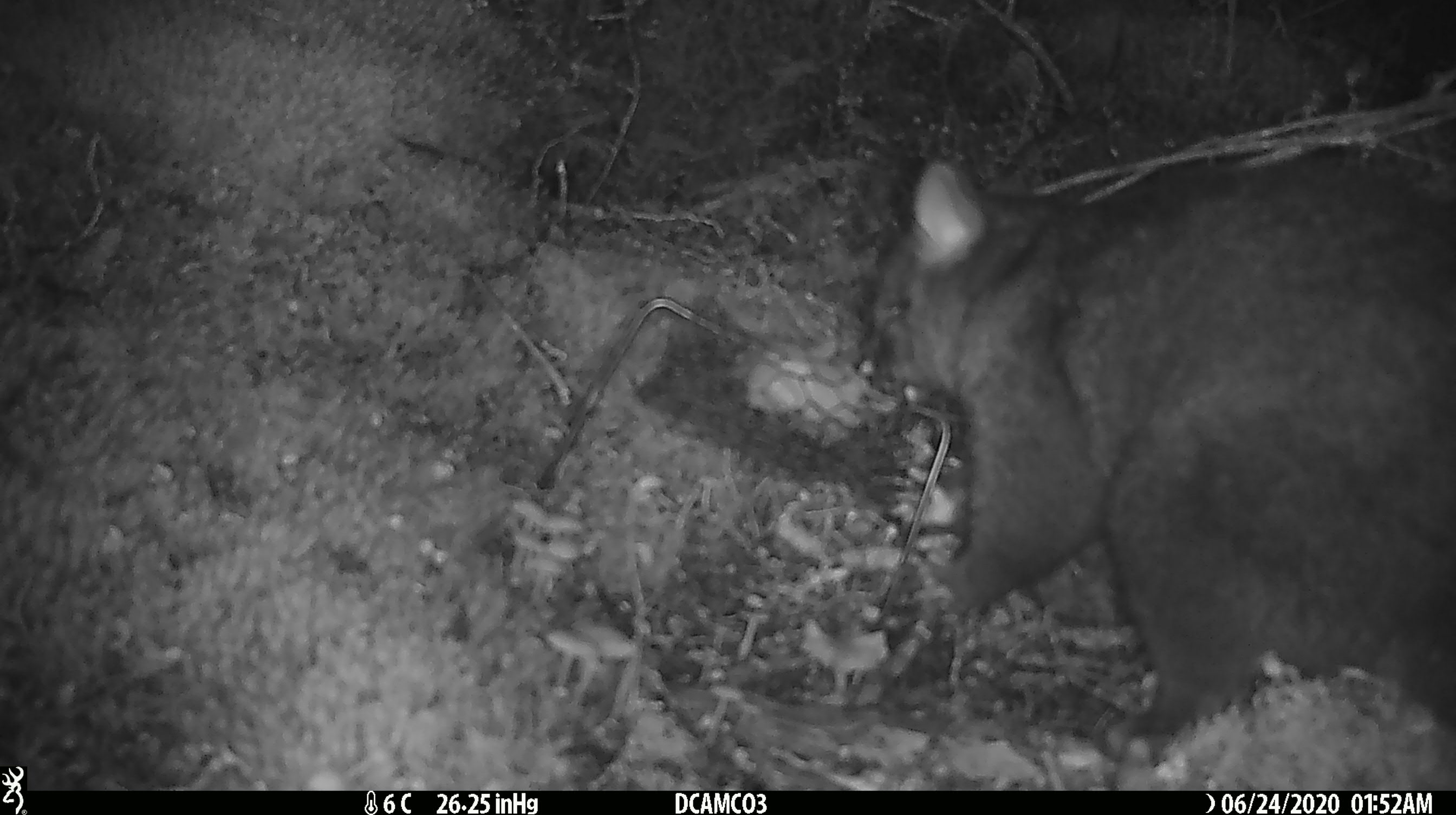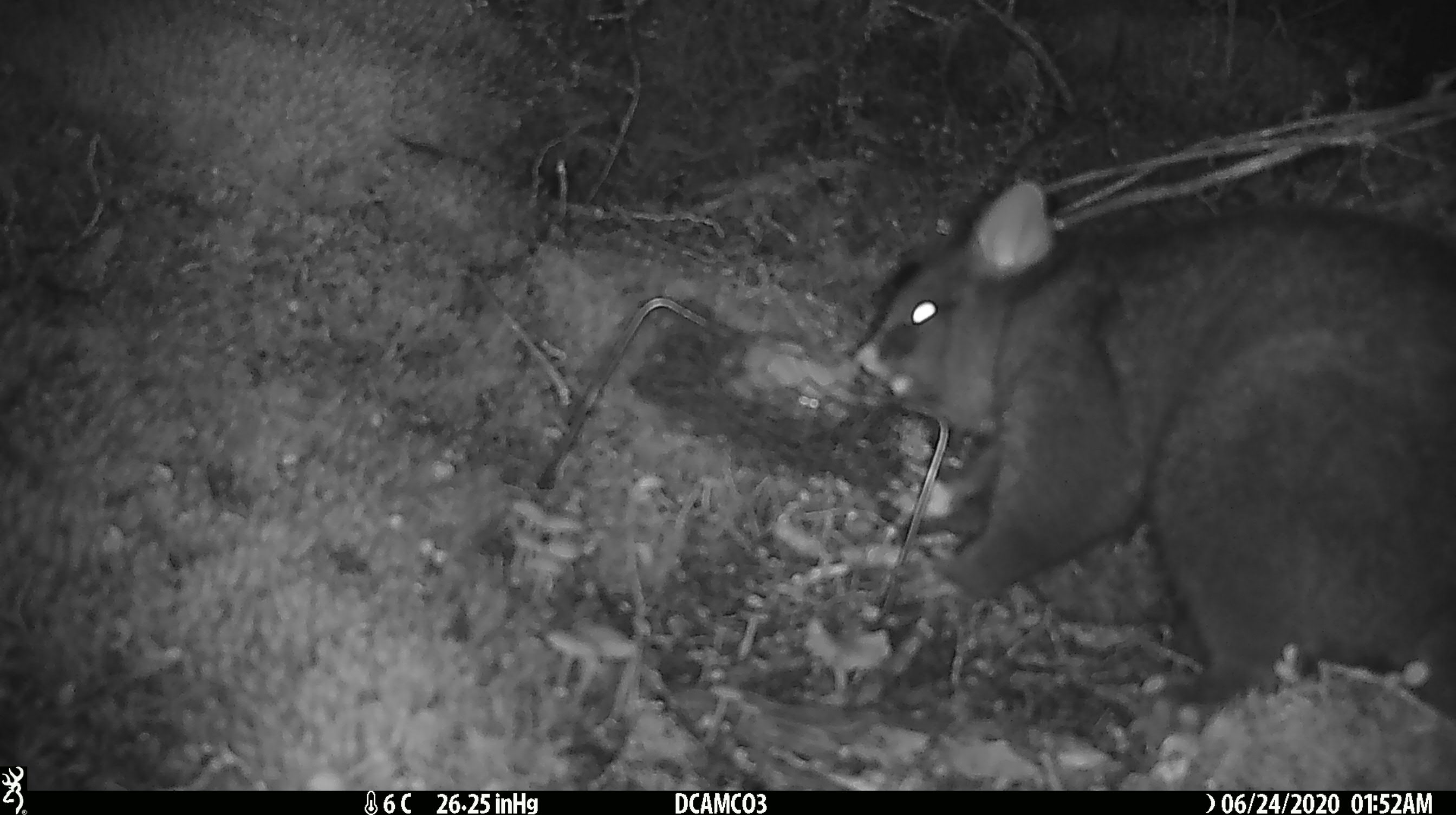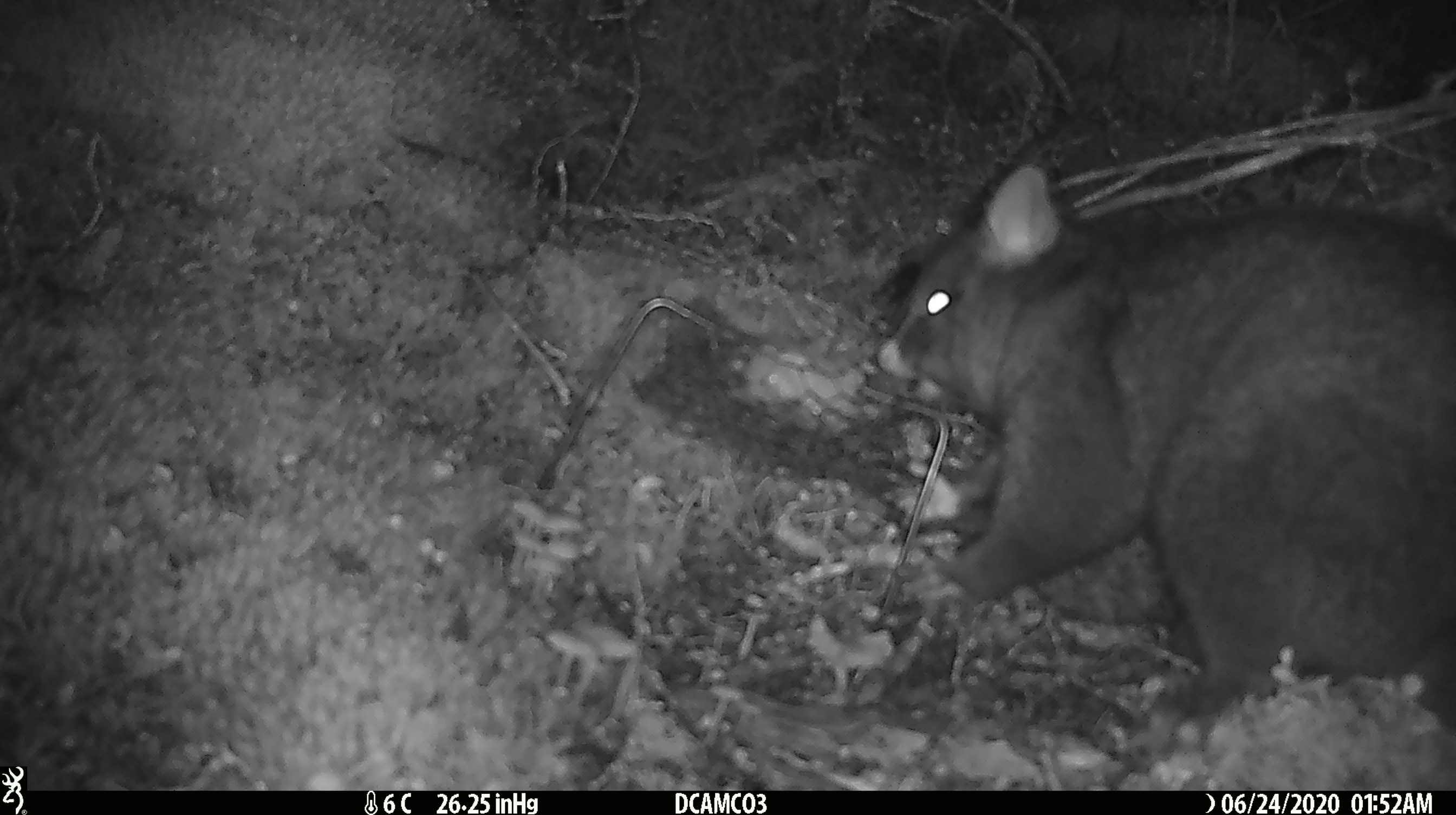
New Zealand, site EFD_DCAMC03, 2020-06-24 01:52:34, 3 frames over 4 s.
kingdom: Animalia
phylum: Chordata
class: Mammalia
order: Diprotodontia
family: Phalangeridae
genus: Trichosurus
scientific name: Trichosurus vulpecula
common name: common brushtail possum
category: possum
Possum (common brushtail possum) (Trichosurus vulpecula).